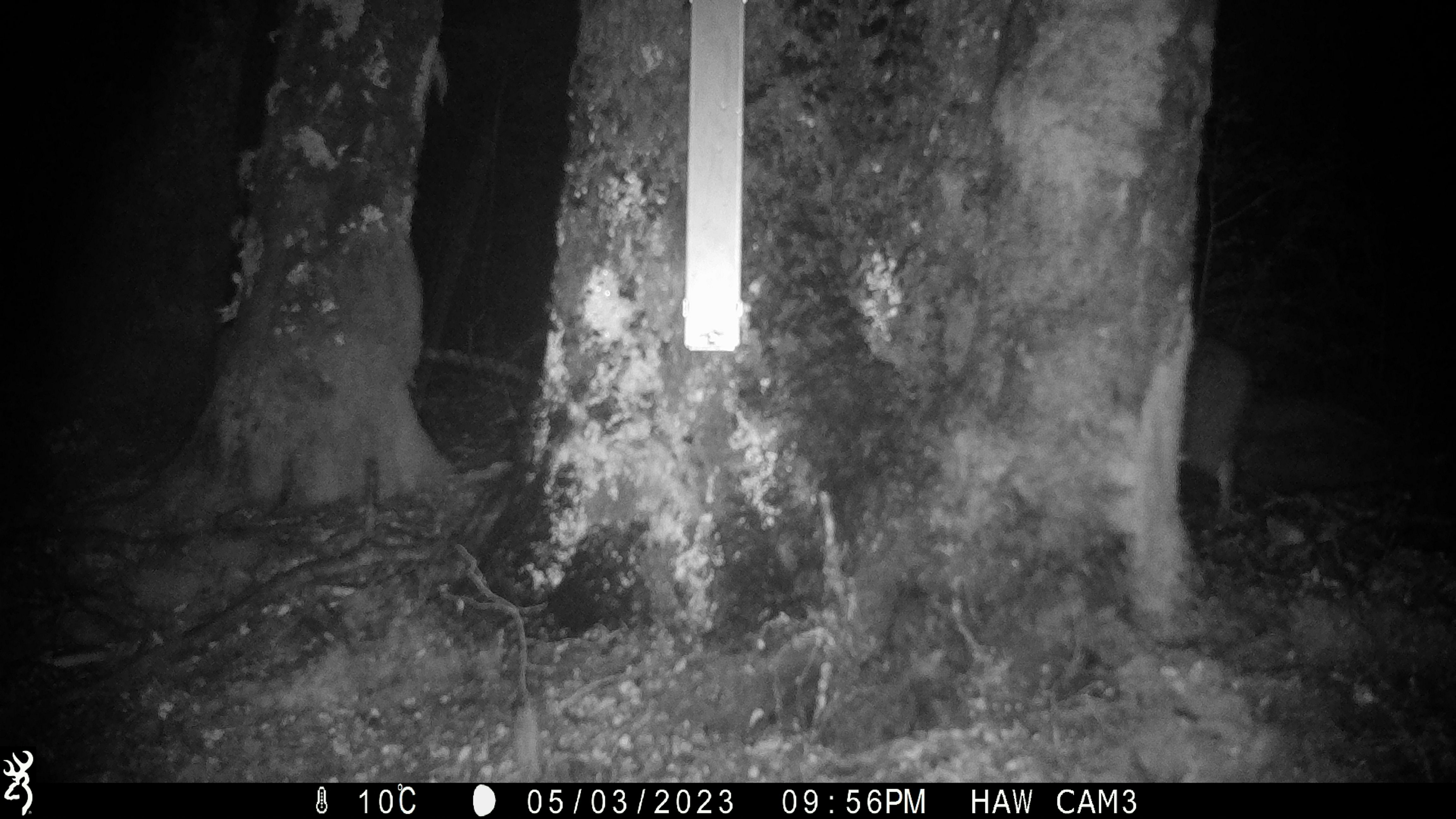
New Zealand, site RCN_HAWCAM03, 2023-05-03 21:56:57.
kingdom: Animalia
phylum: Chordata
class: Aves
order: Apterygiformes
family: Apterygidae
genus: Apteryx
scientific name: Apteryx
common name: kiwi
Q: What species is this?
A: Kiwi (Apteryx).